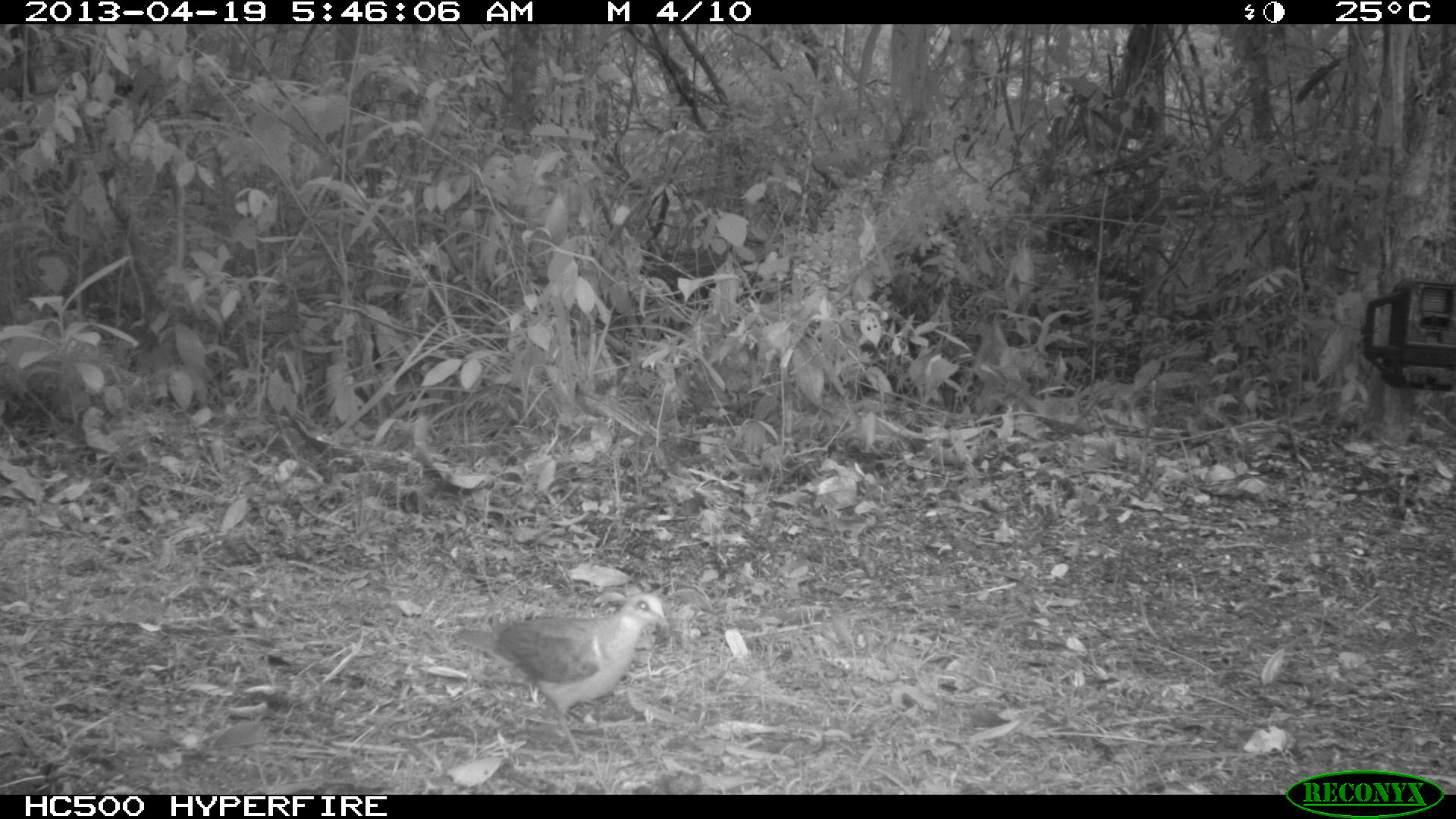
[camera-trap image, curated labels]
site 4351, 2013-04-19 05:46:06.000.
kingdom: Animalia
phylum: Chordata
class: Aves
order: Columbiformes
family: Columbidae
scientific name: Columbidae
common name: doves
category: unknown dove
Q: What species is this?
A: Unknown dove (doves) (Columbidae).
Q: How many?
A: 1.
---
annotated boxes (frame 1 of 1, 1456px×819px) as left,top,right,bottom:
unknown dove: 451,592,672,762